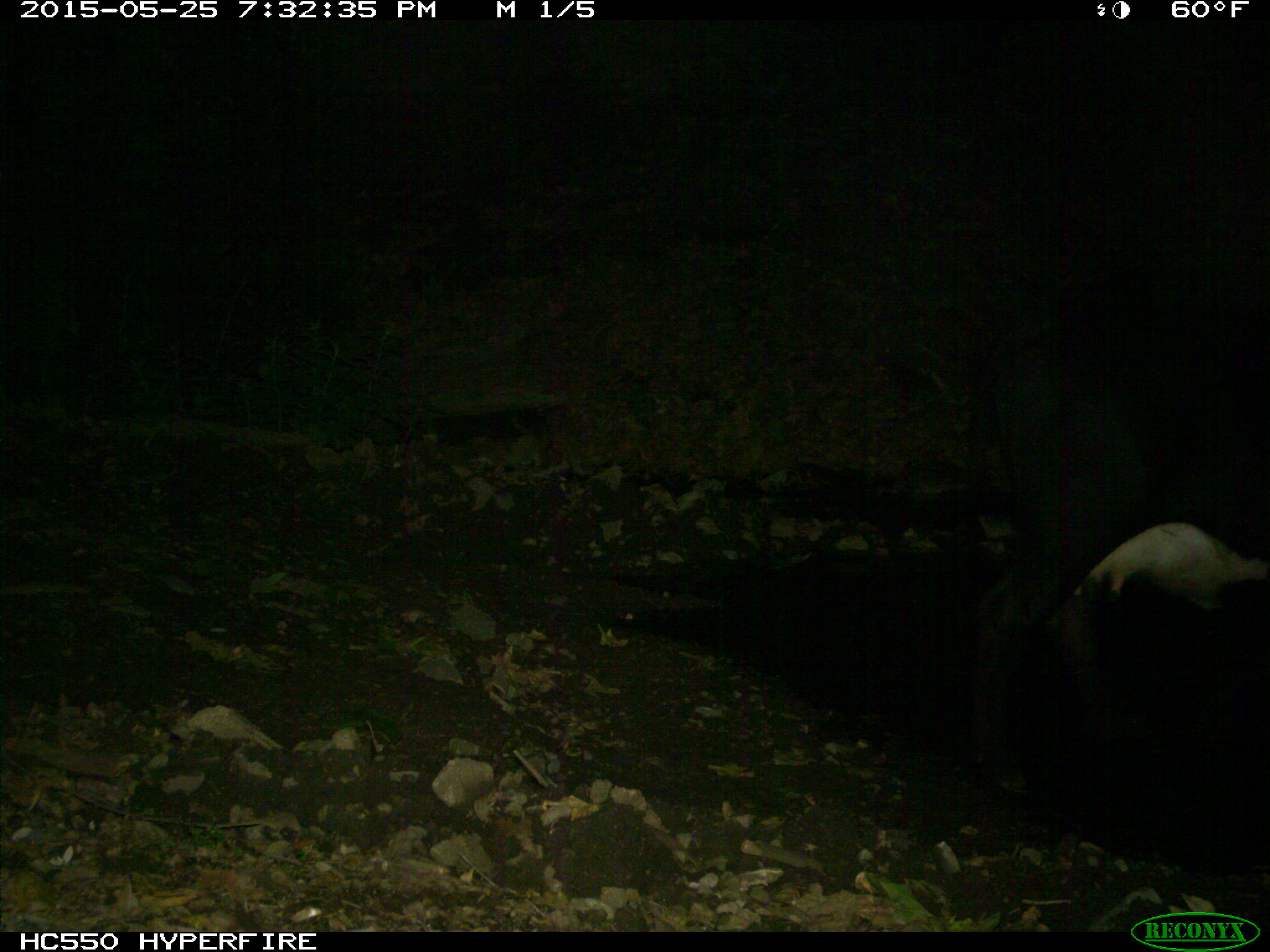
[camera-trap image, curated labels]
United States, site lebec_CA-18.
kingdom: Animalia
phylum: Chordata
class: Mammalia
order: Artiodactyla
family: Bovidae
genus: Bos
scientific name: Bos taurus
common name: domestic cow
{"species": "Bos taurus (domestic cow)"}